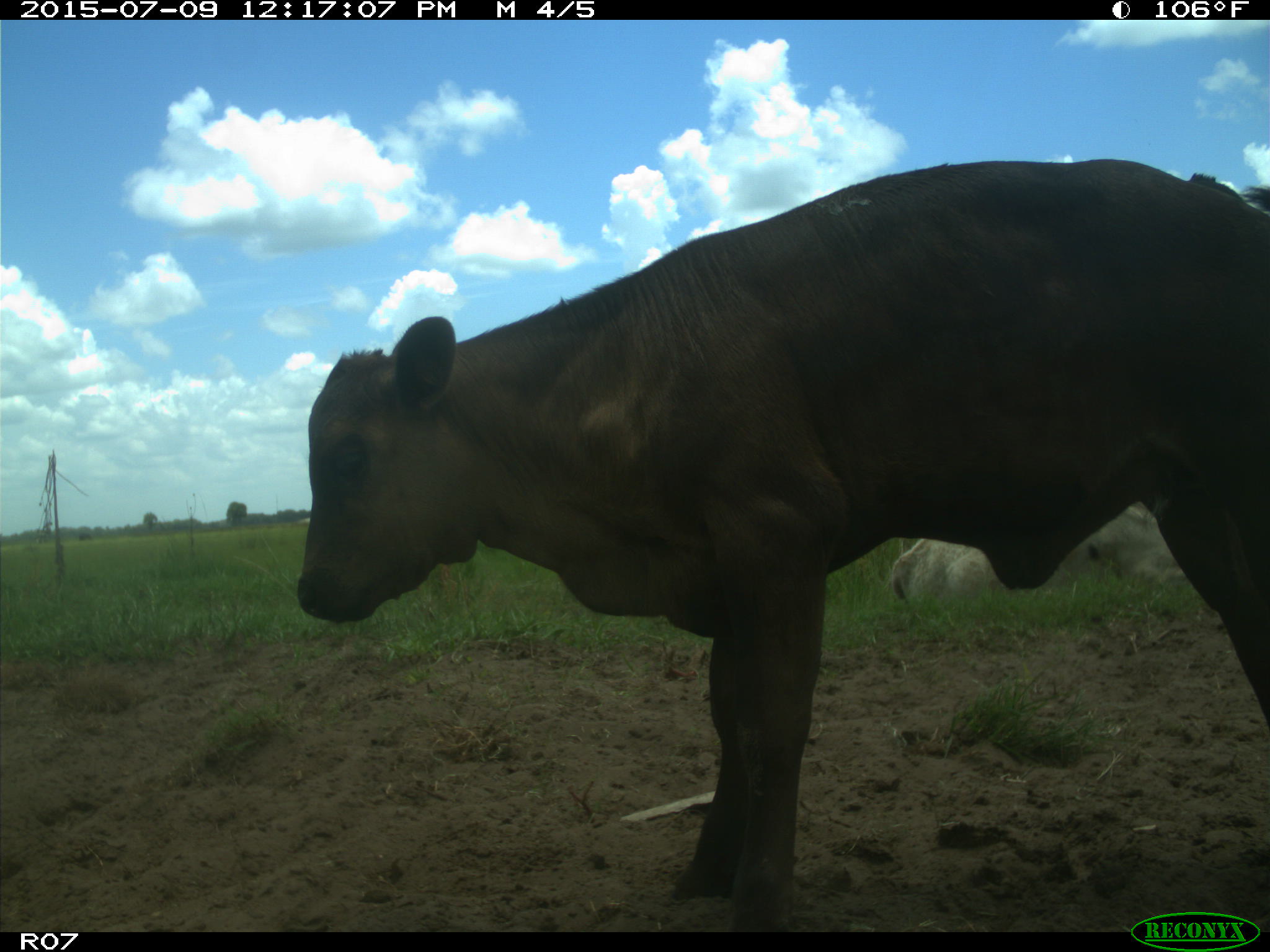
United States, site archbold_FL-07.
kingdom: Animalia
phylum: Chordata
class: Mammalia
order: Artiodactyla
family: Bovidae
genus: Bos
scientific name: Bos taurus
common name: domestic cow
Bos taurus (domestic cow).